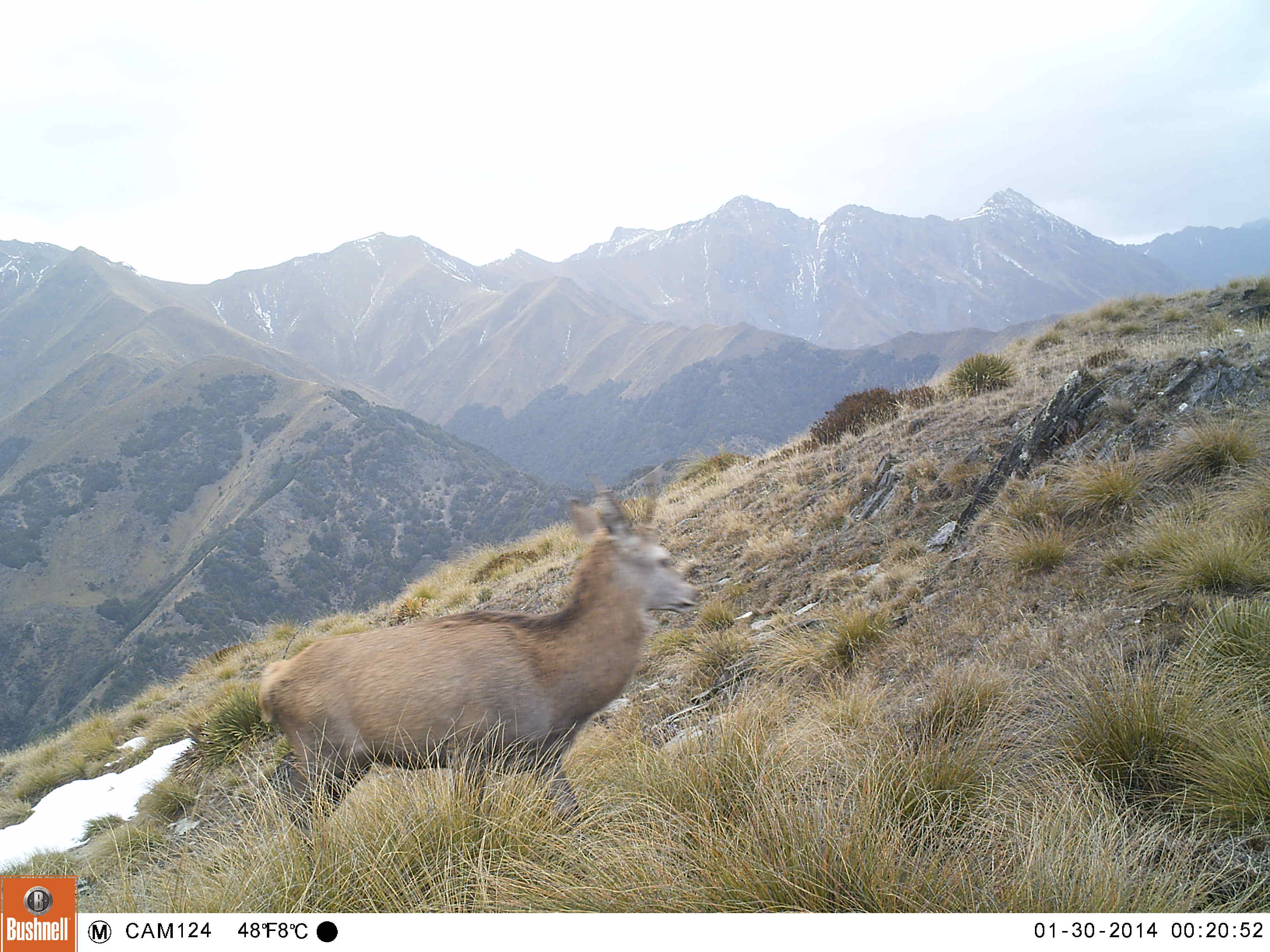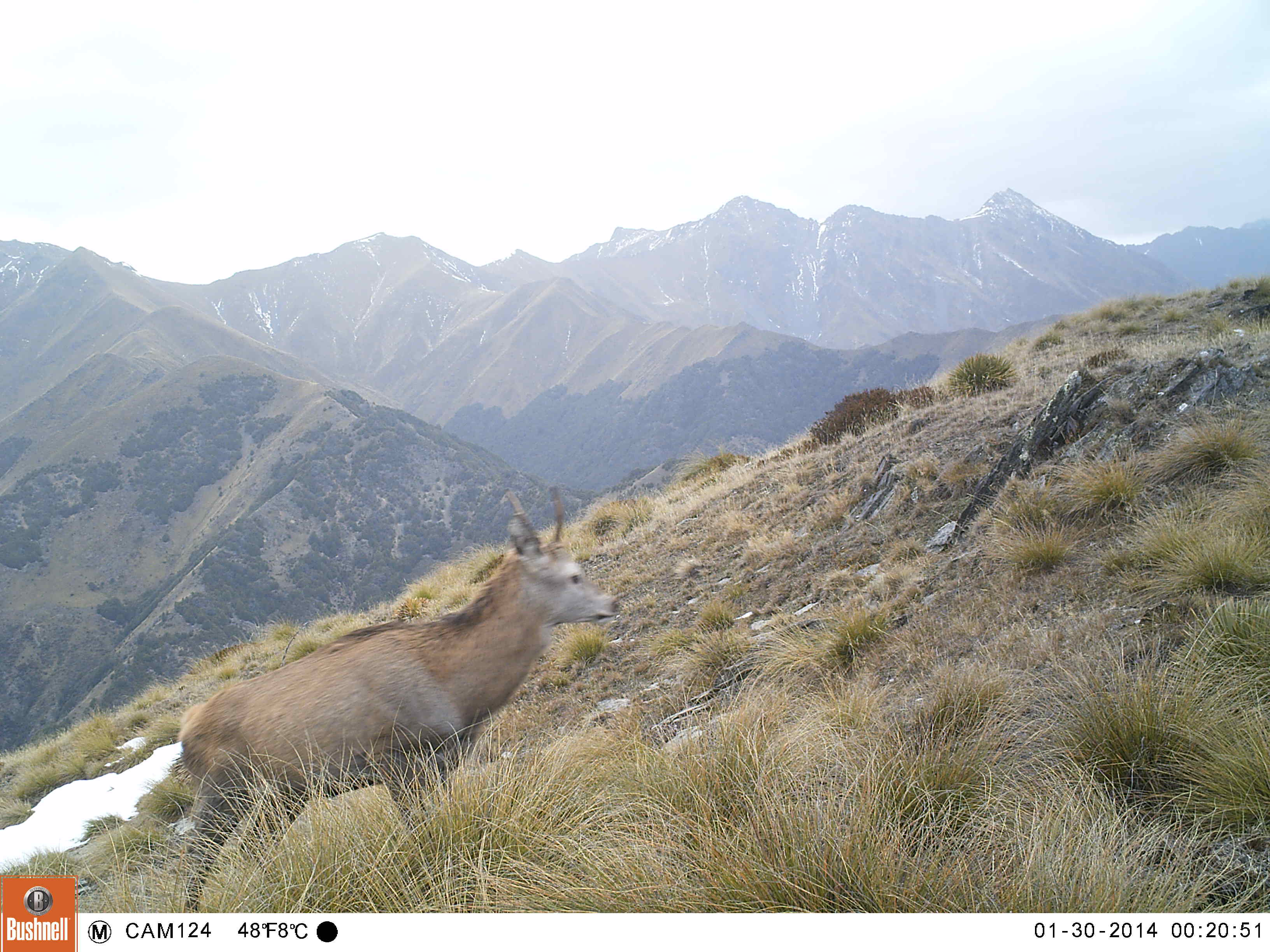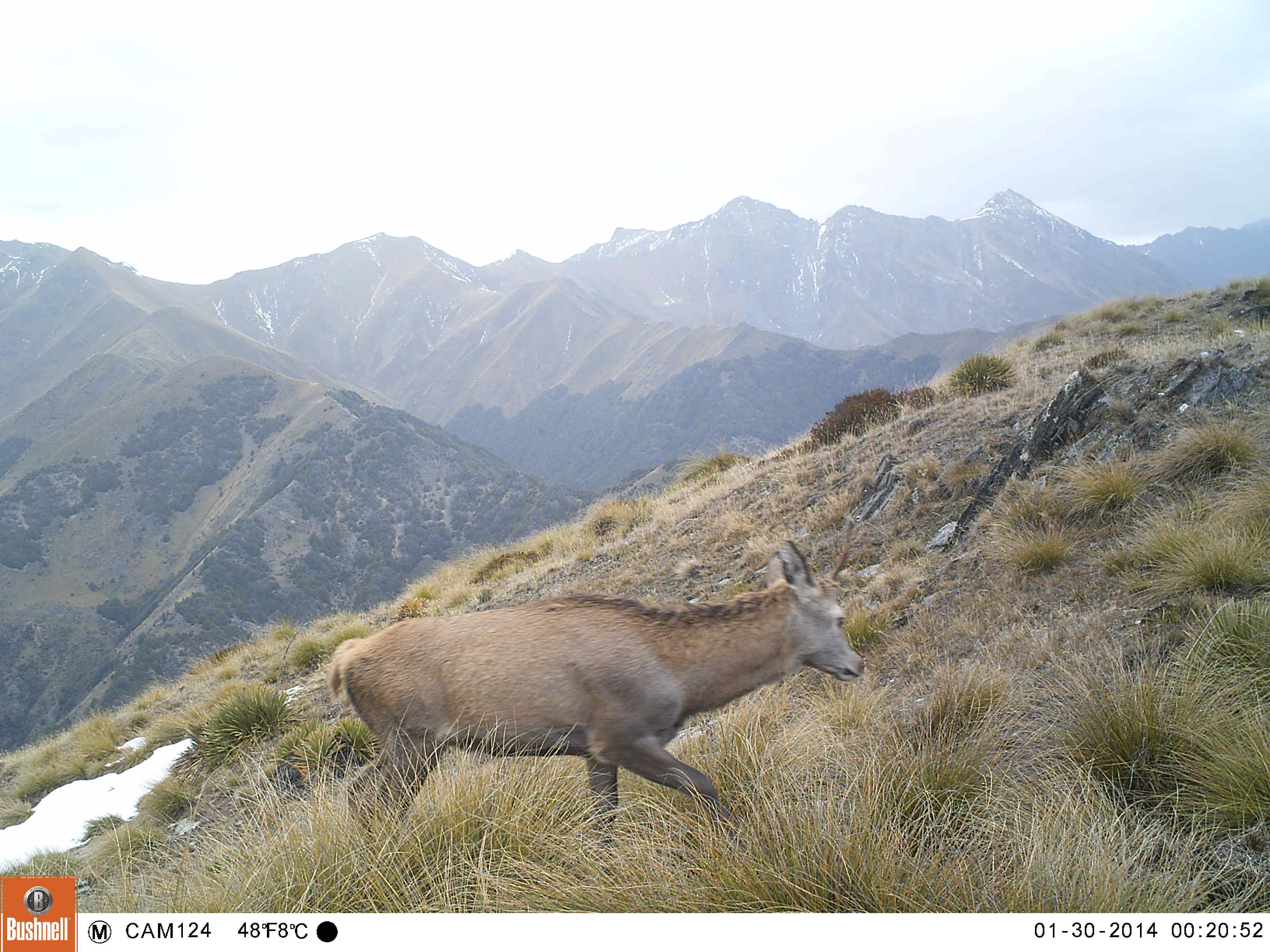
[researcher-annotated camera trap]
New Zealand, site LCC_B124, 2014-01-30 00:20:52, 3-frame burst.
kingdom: Animalia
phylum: Chordata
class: Mammalia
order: Artiodactyla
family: Cervidae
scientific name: Cervidae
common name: deer